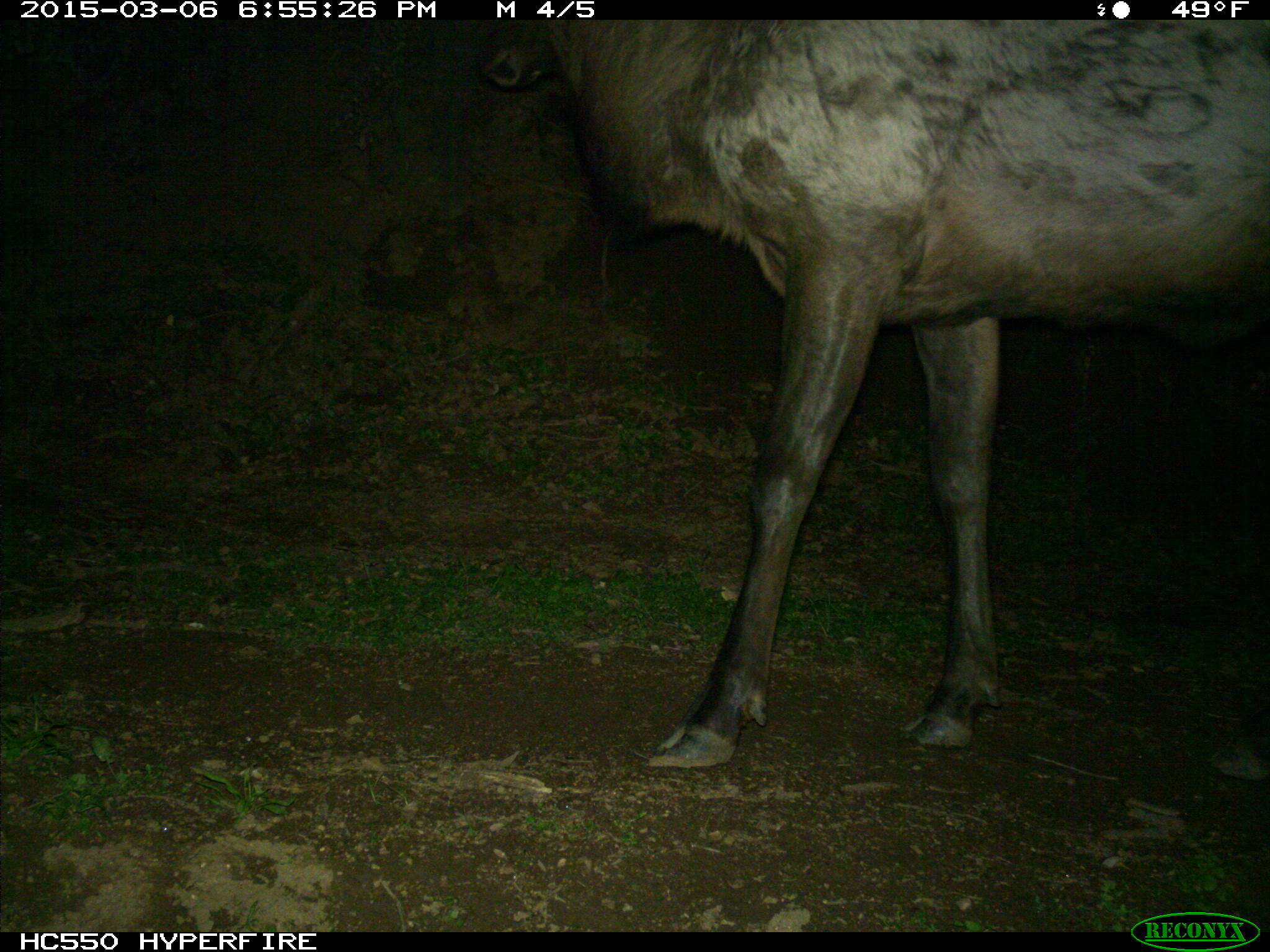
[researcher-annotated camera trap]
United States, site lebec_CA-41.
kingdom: Animalia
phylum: Chordata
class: Mammalia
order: Artiodactyla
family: Cervidae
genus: Cervus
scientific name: Cervus canadensis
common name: elk